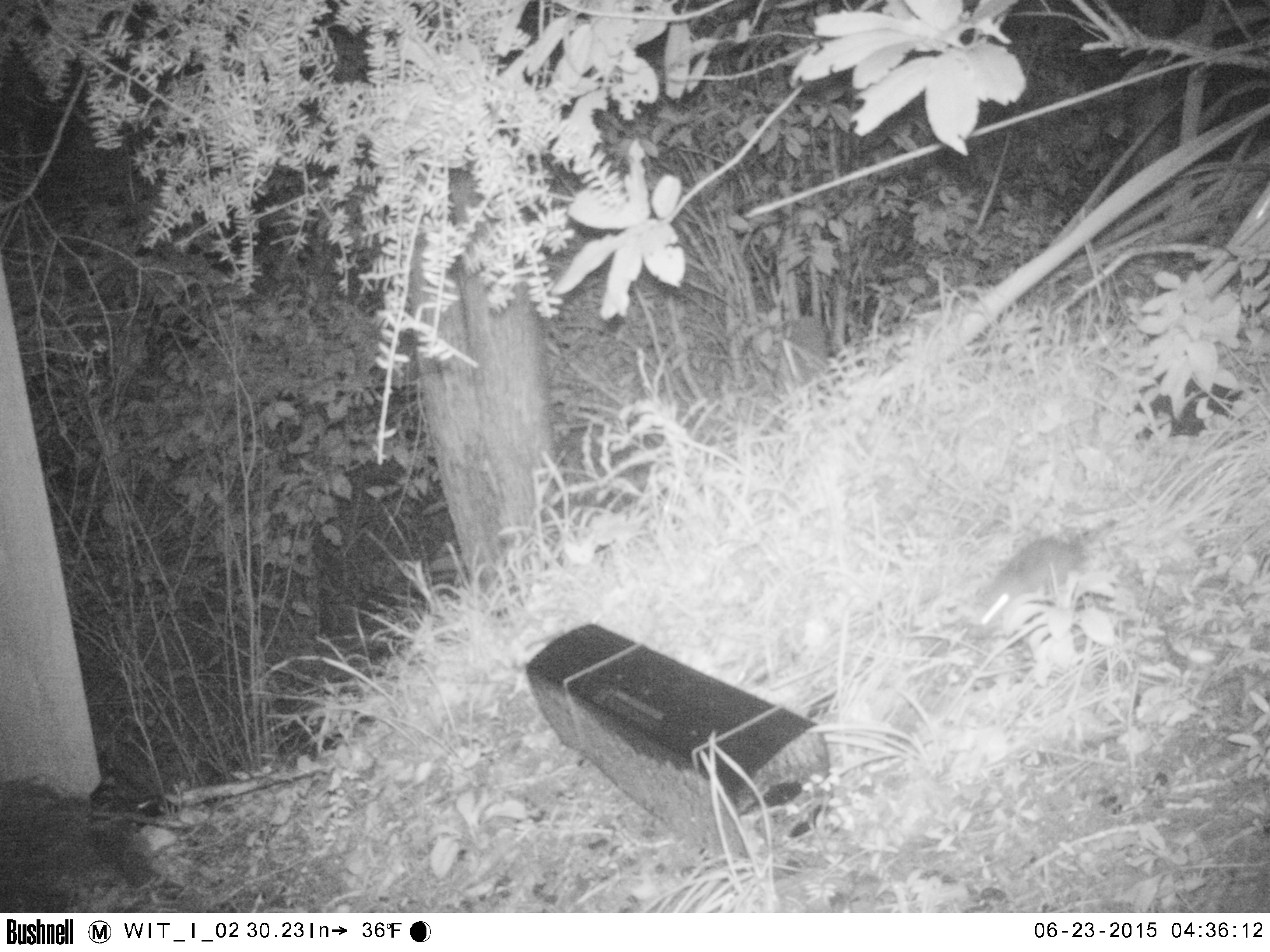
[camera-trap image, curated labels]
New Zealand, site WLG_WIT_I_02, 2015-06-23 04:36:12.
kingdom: Animalia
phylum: Chordata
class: Mammalia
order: Rodentia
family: Muridae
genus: Rattus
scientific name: Rattus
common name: rat